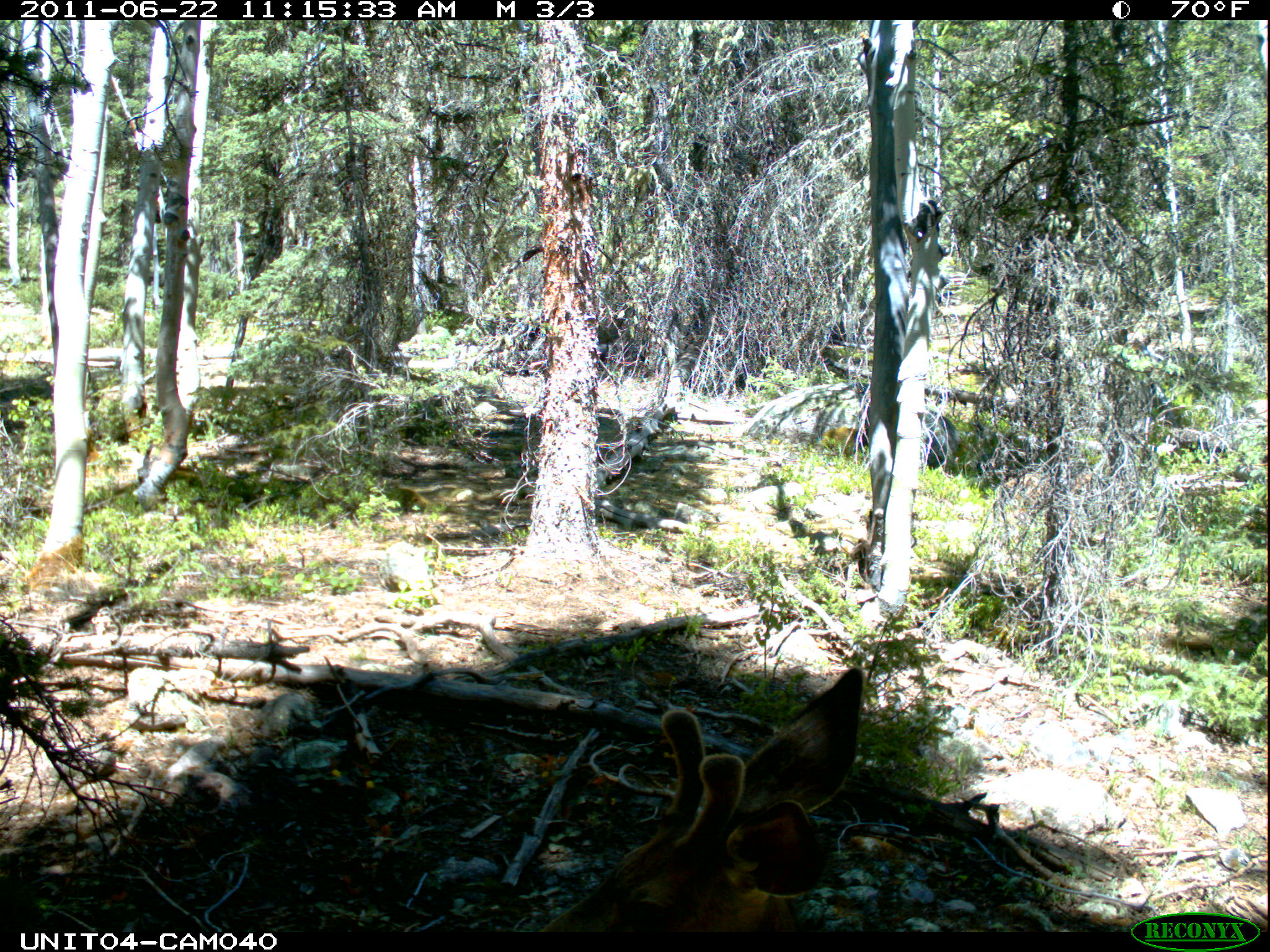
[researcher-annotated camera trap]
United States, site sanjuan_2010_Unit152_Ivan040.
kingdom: Animalia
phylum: Chordata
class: Mammalia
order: Artiodactyla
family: Cervidae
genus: Odocoileus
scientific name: Odocoileus hemionus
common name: mule deer